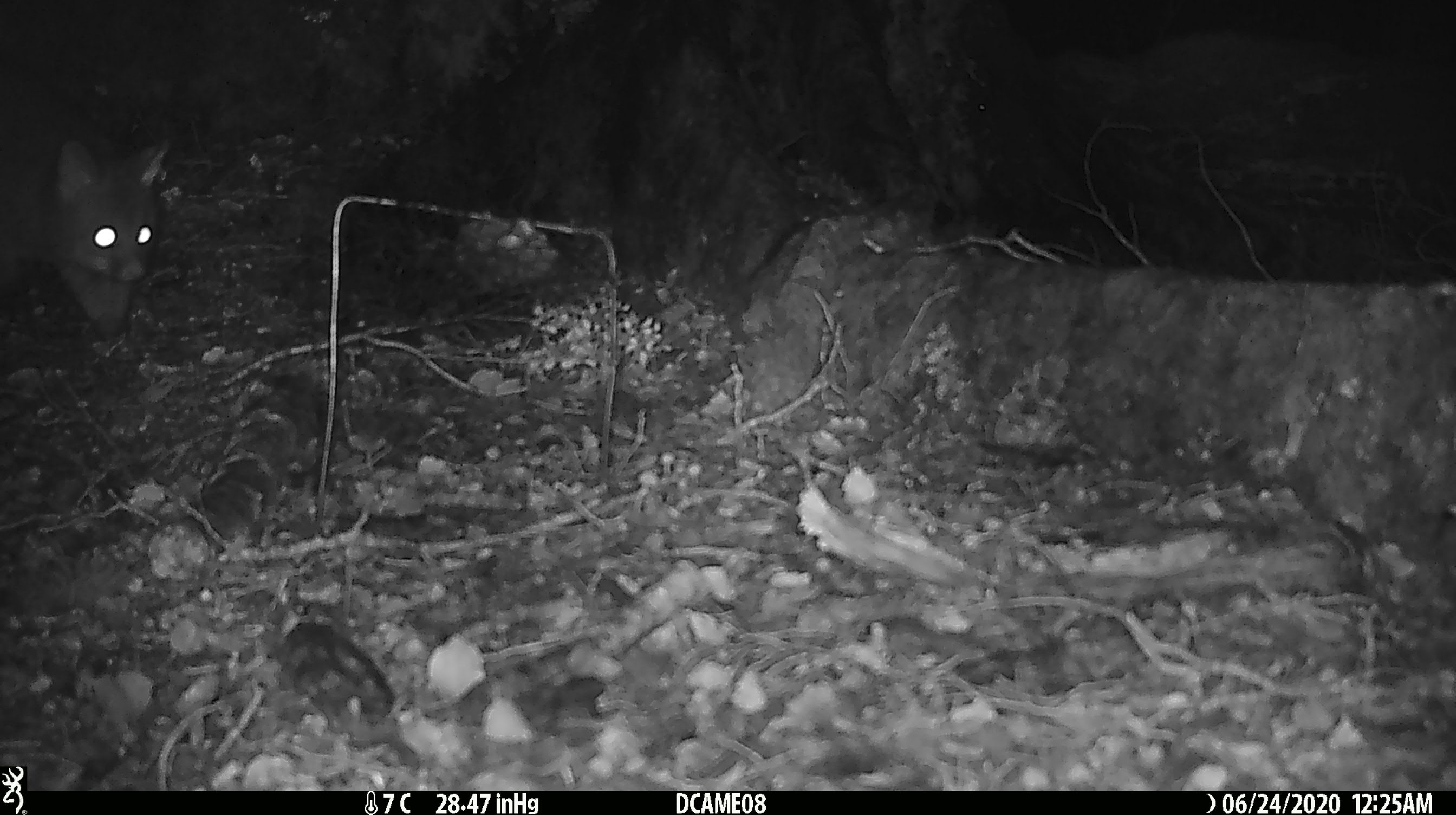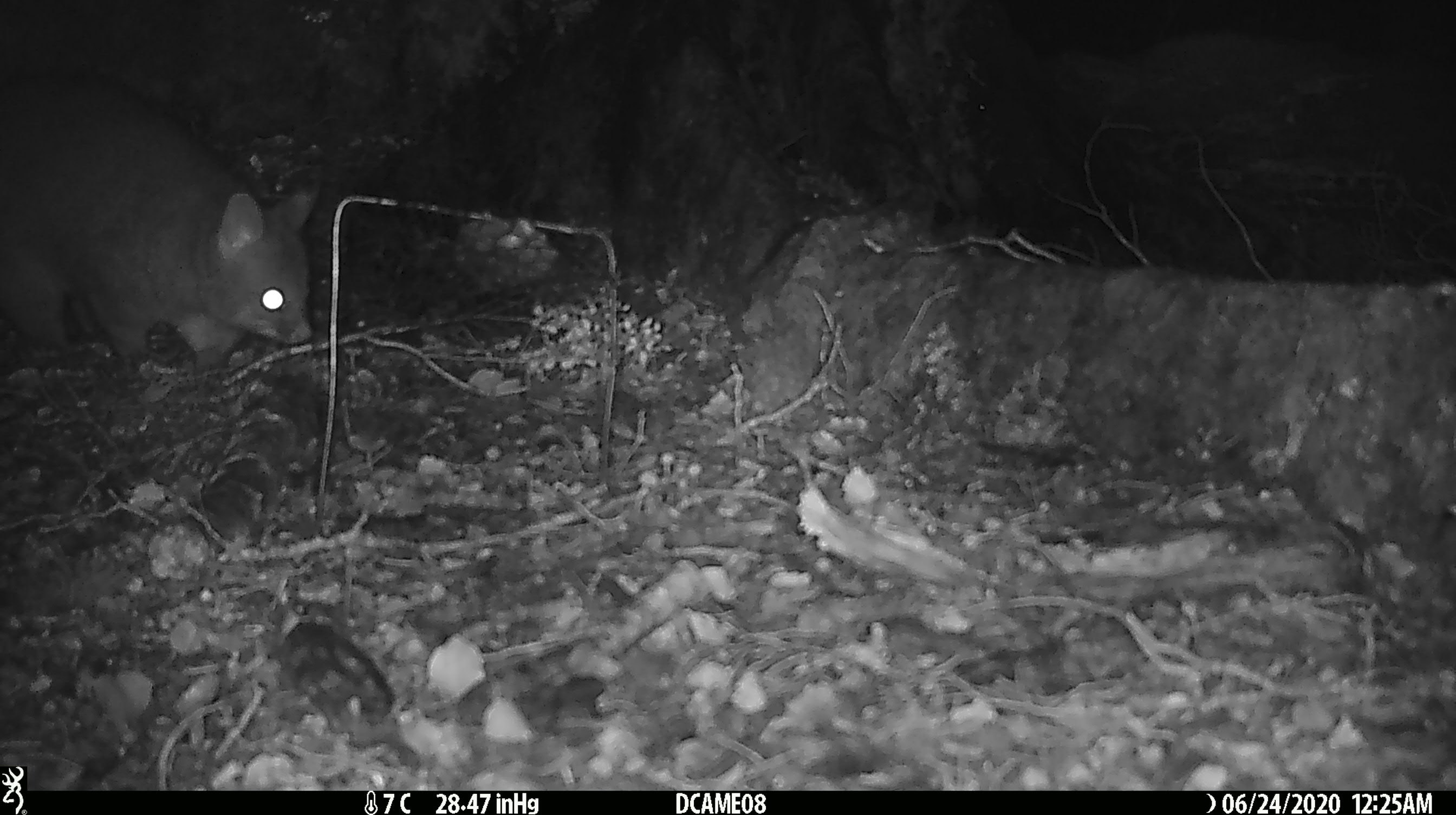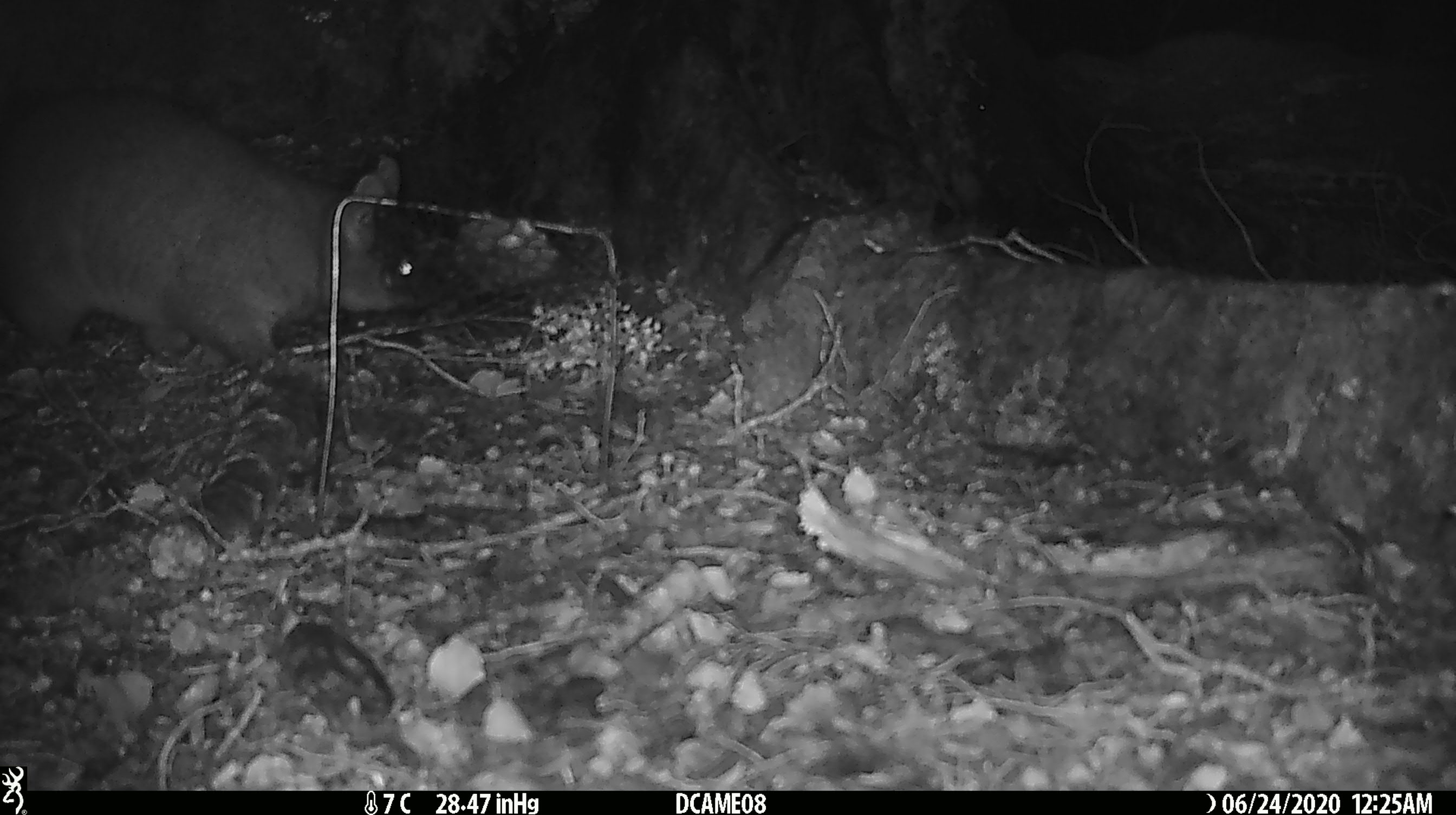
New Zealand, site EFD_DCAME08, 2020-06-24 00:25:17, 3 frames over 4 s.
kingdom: Animalia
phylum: Chordata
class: Mammalia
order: Diprotodontia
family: Phalangeridae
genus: Trichosurus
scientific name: Trichosurus vulpecula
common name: common brushtail possum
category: possum